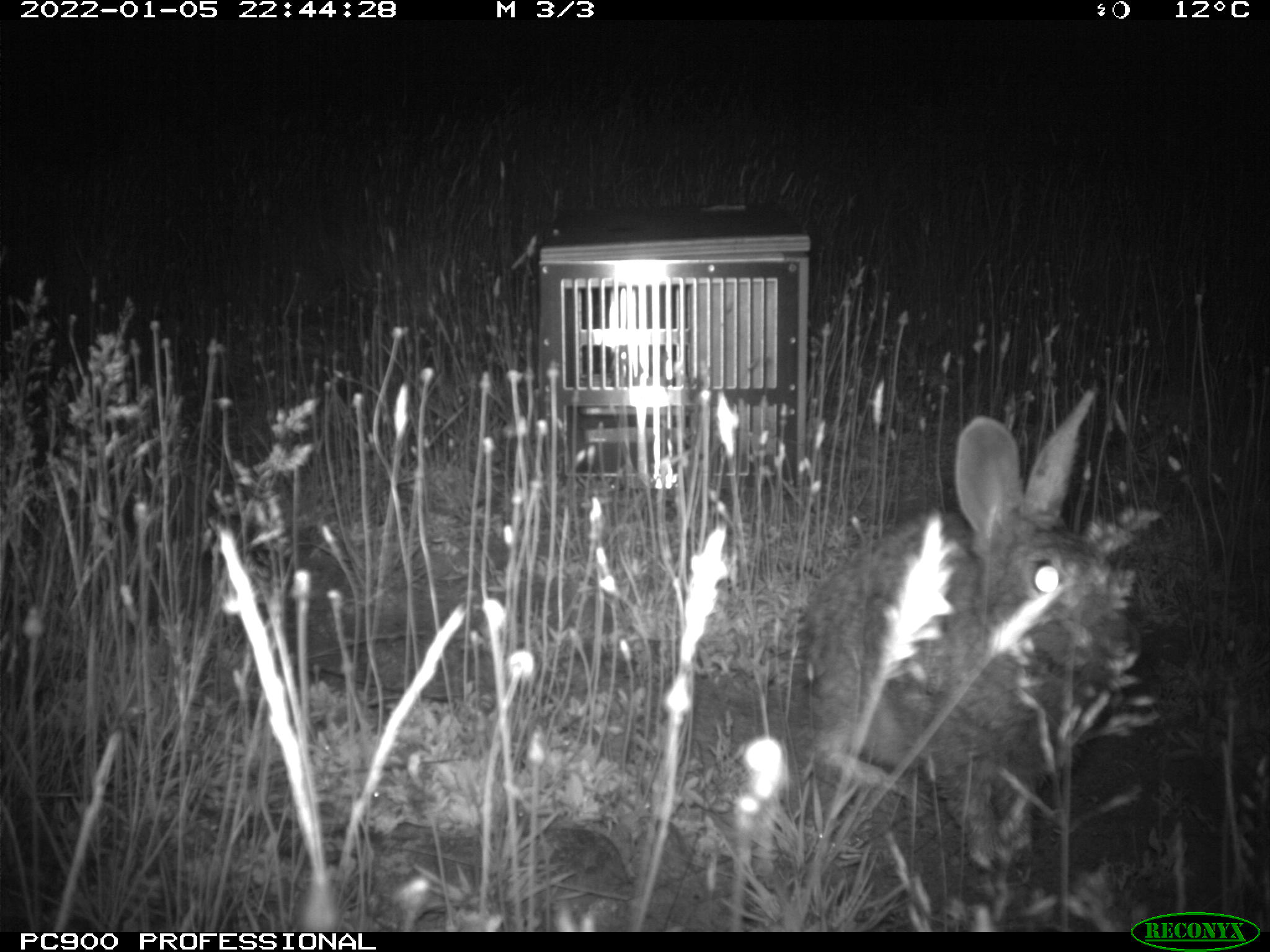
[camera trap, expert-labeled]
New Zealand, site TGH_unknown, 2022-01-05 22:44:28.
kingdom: Animalia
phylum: Chordata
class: Mammalia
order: Lagomorpha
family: Leporidae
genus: Oryctolagus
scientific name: Oryctolagus cuniculus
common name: european rabbit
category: rabbit